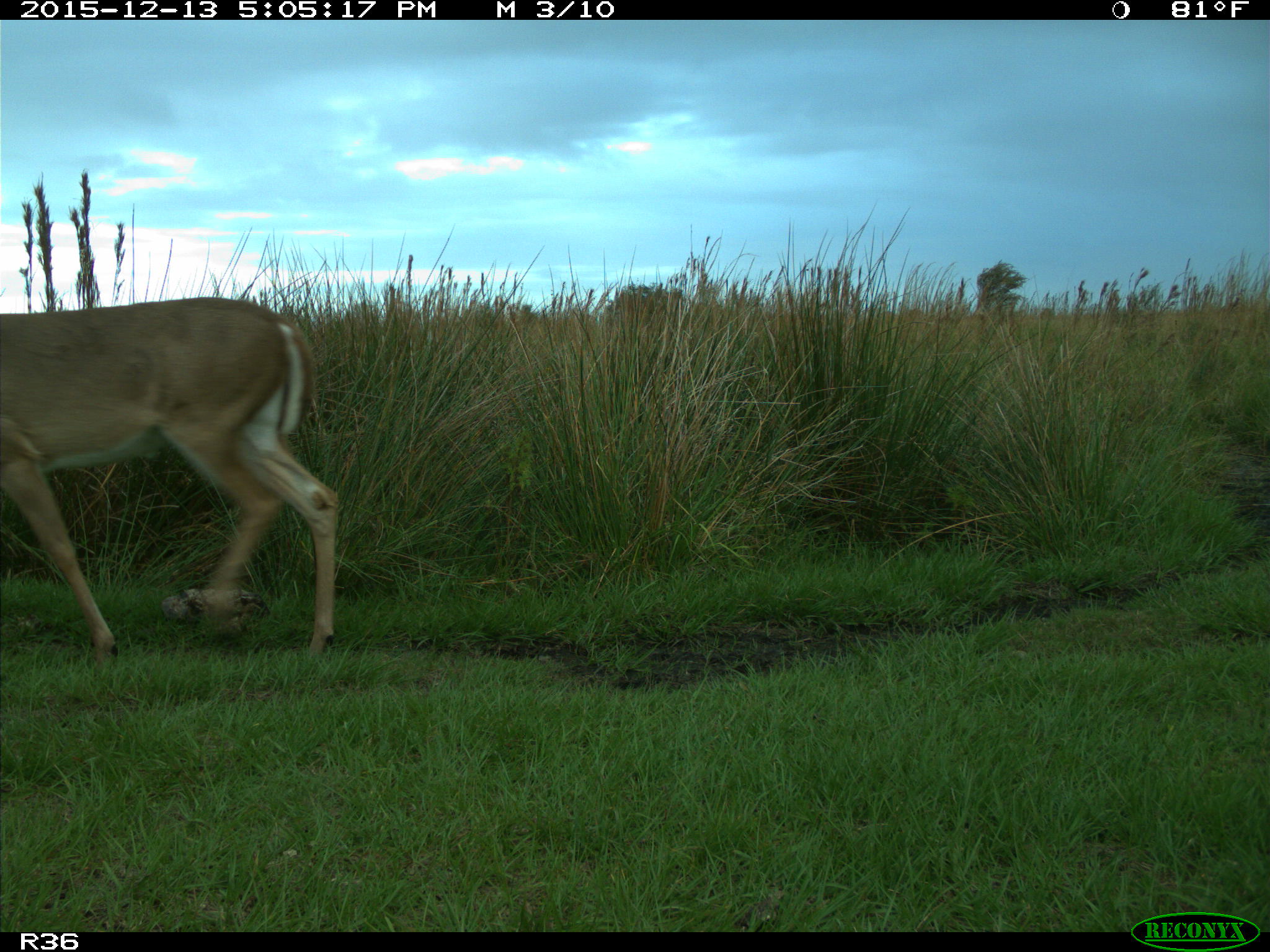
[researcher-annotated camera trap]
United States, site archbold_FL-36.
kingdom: Animalia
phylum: Chordata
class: Mammalia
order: Artiodactyla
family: Cervidae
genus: Odocoileus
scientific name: Odocoileus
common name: deer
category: unidentified deer